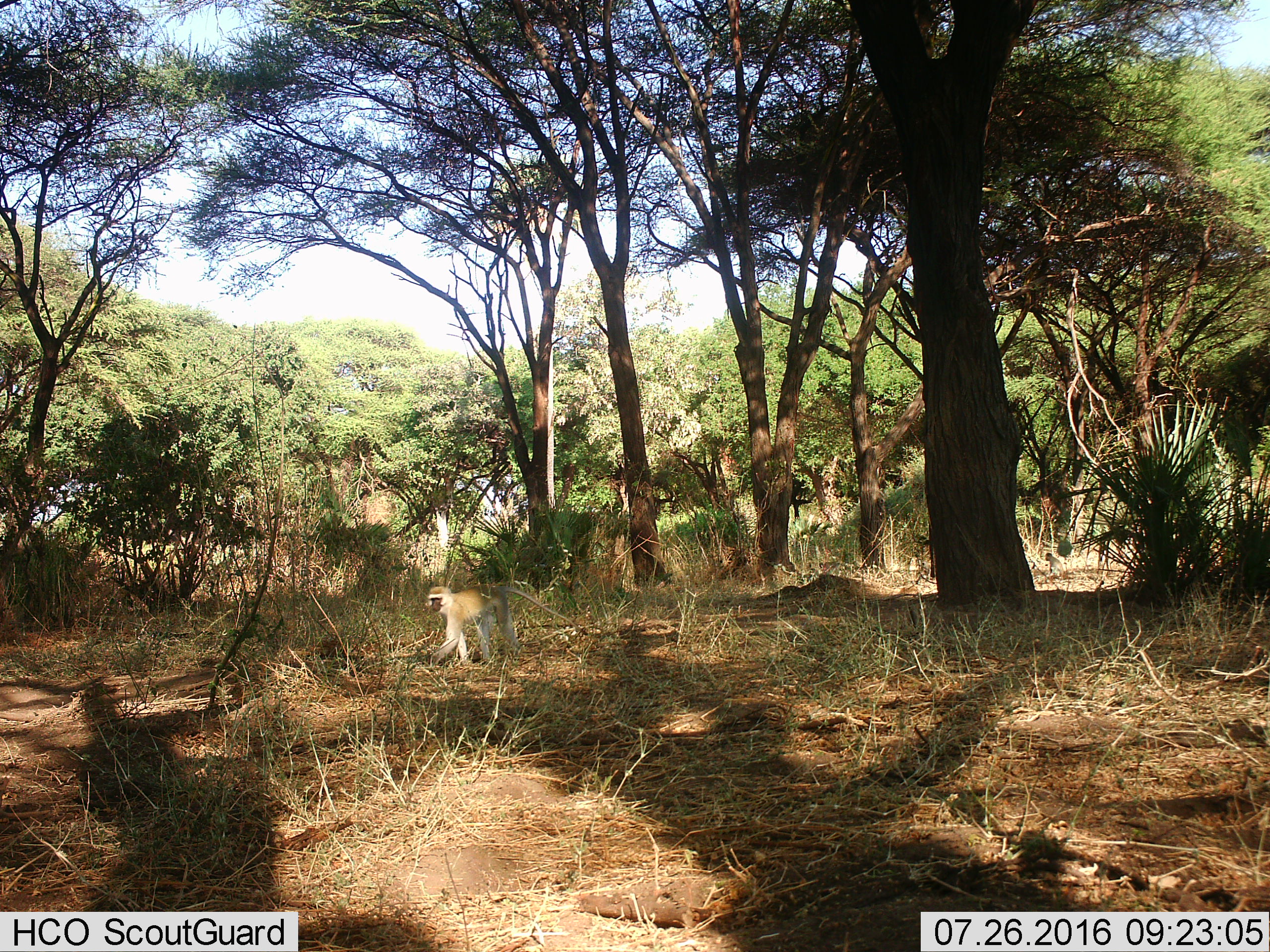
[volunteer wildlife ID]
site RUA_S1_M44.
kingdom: Animalia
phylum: Chordata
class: Mammalia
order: Primates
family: Cercopithecidae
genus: Chlorocebus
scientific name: Chlorocebus pygerythrus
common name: vervet monkey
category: monkeyvervet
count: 1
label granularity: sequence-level